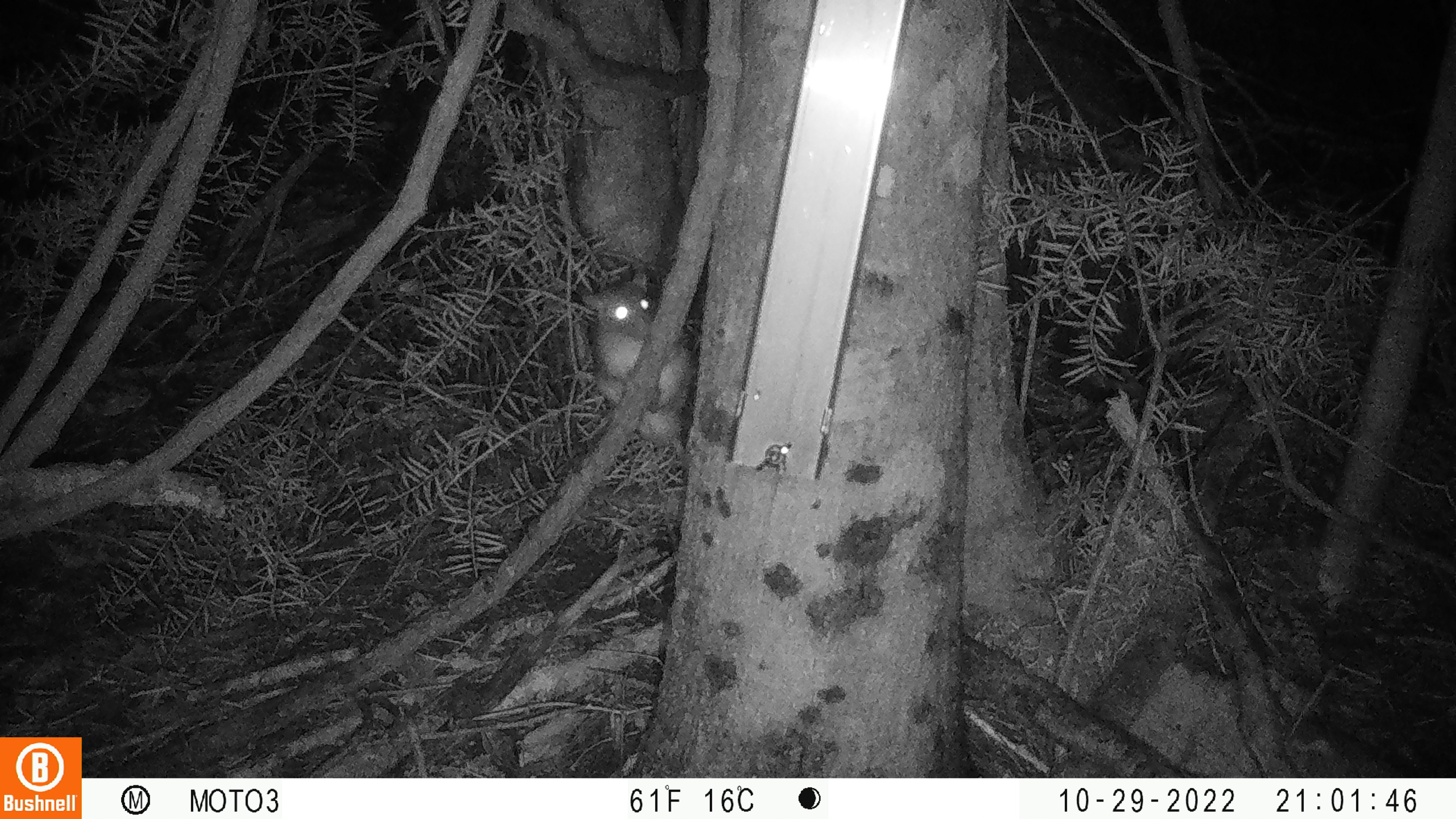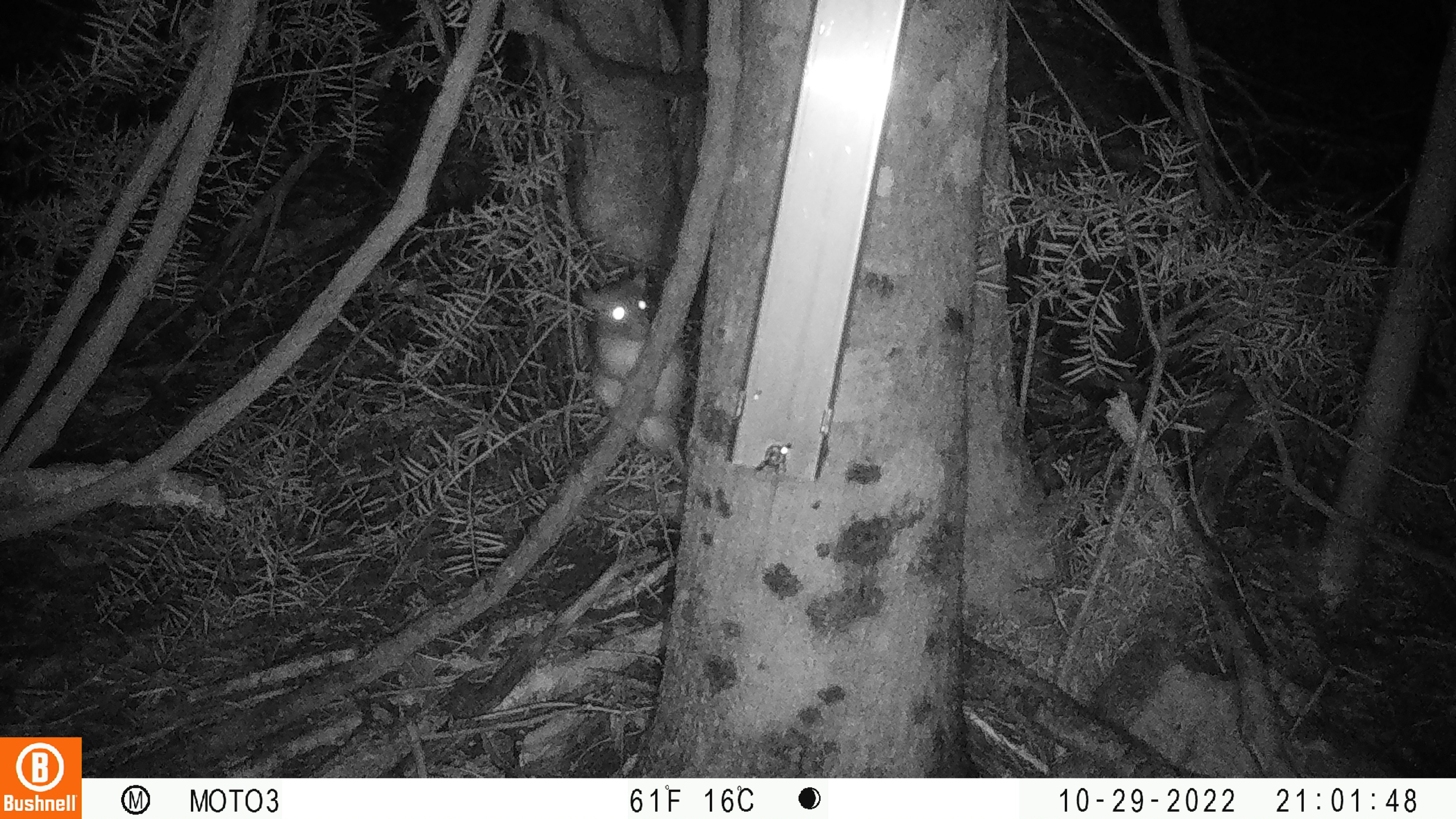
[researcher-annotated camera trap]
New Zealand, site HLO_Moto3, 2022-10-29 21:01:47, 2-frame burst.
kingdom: Animalia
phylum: Chordata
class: Mammalia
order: Rodentia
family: Muridae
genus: Rattus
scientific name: Rattus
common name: rat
Rat (Rattus).